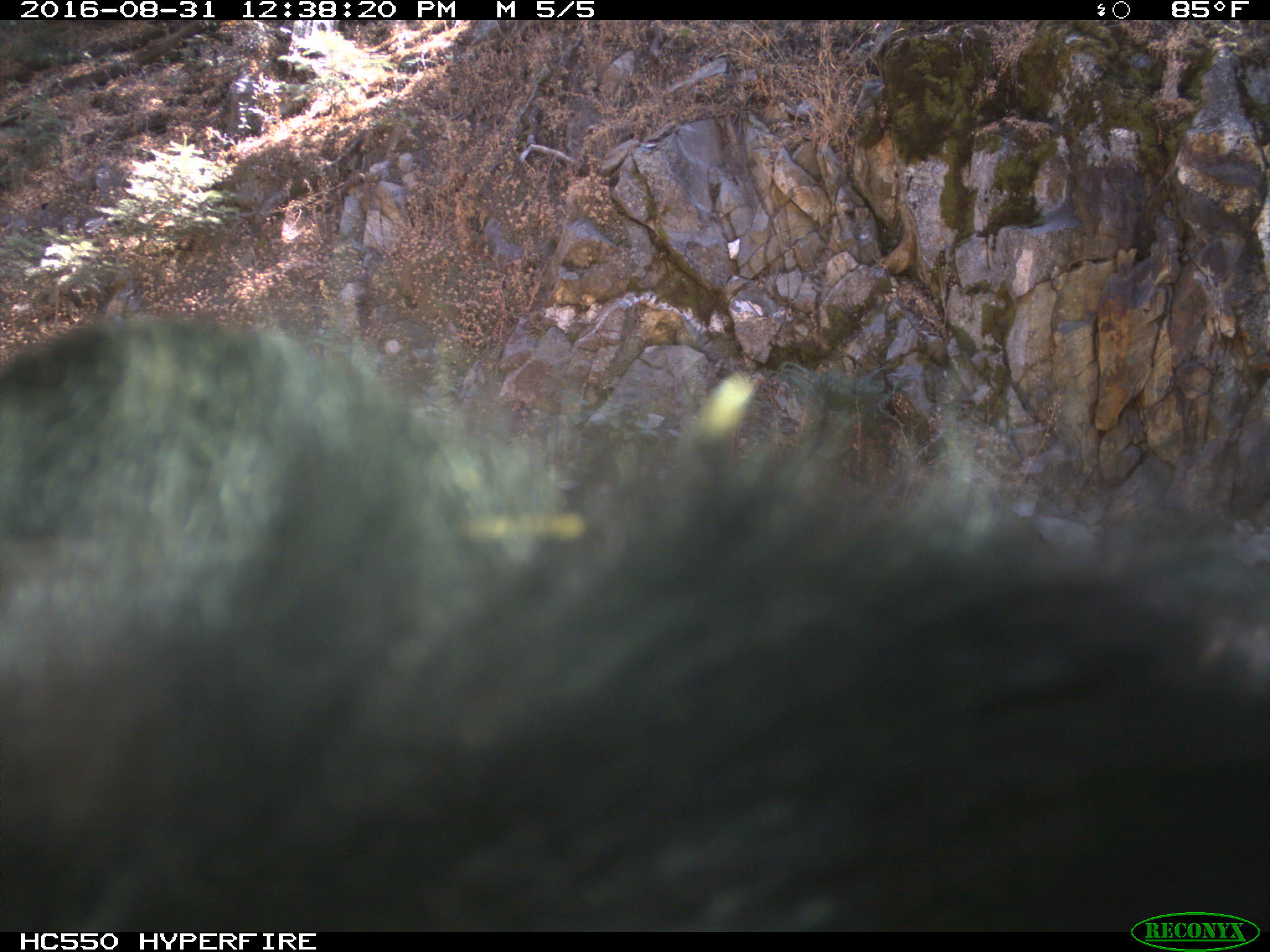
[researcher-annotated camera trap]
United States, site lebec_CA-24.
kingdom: Animalia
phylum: Chordata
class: Mammalia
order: Carnivora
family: Ursidae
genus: Ursus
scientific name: Ursus americanus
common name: american black bear